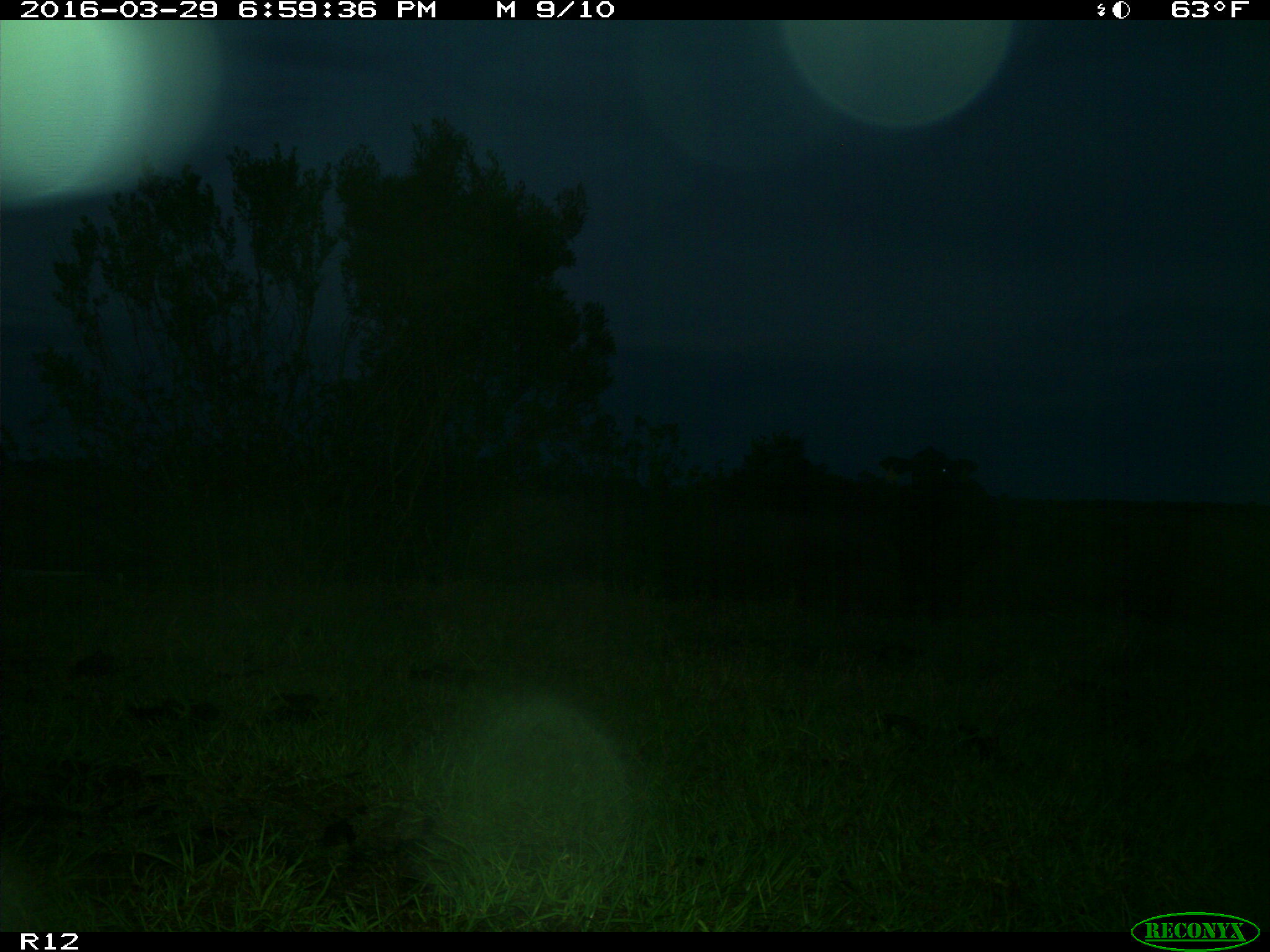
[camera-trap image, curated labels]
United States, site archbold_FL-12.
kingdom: Animalia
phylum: Chordata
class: Mammalia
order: Artiodactyla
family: Bovidae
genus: Bos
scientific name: Bos taurus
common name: domestic cow